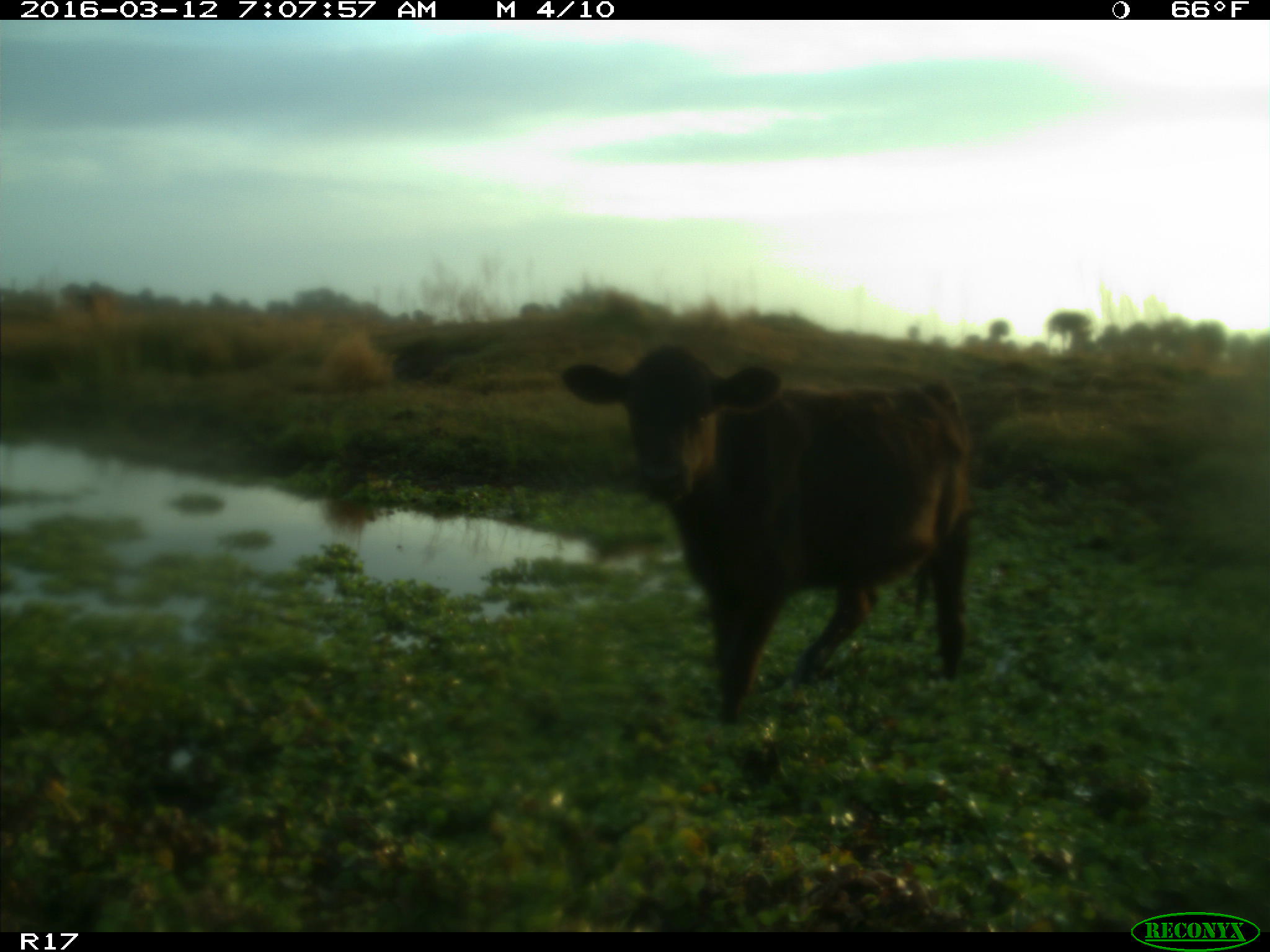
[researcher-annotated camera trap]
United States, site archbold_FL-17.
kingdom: Animalia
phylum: Chordata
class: Mammalia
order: Artiodactyla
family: Bovidae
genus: Bos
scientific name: Bos taurus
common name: domestic cow